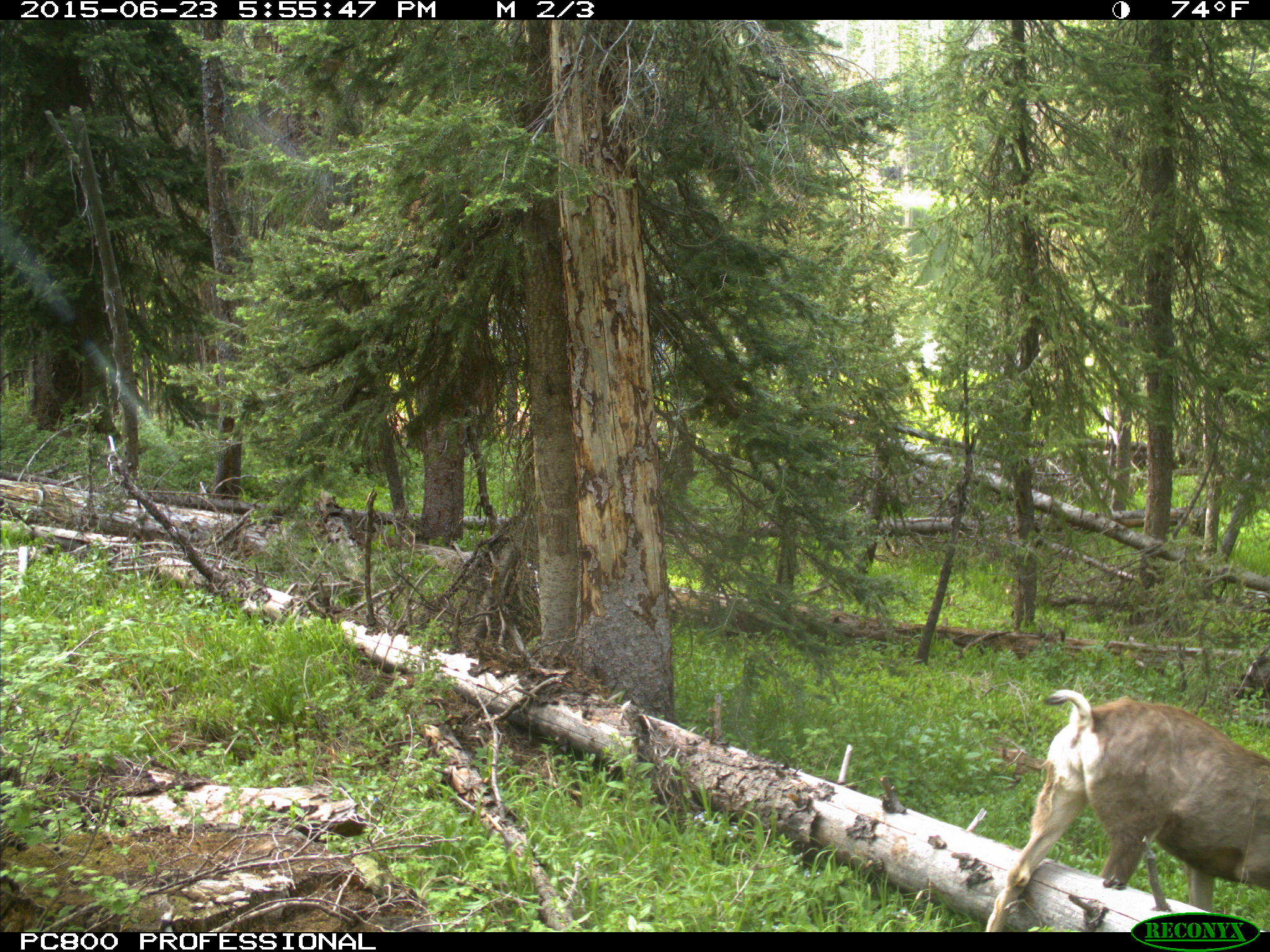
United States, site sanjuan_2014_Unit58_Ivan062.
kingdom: Animalia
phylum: Chordata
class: Mammalia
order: Artiodactyla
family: Cervidae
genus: Odocoileus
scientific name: Odocoileus hemionus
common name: mule deer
Odocoileus hemionus (mule deer).